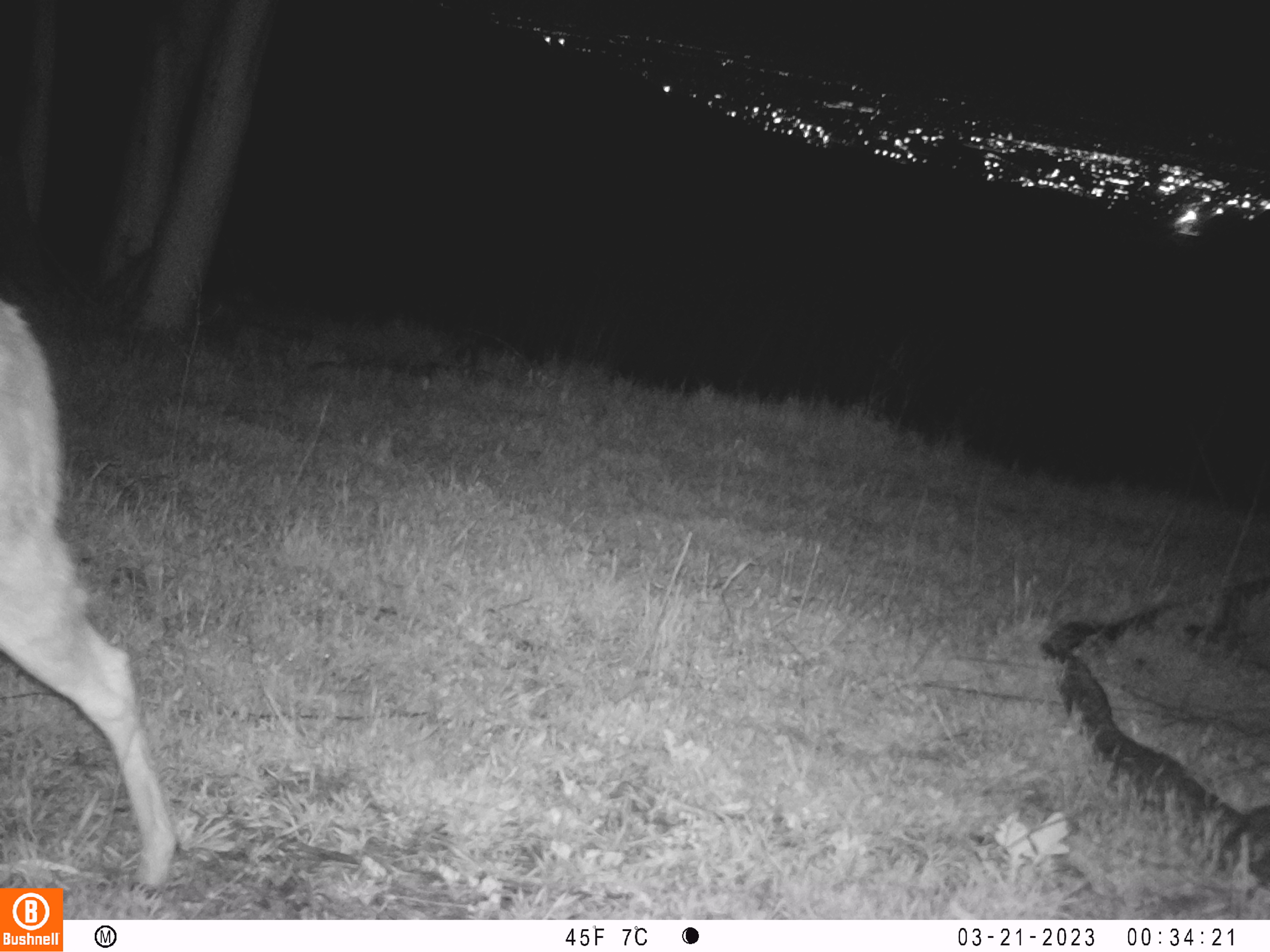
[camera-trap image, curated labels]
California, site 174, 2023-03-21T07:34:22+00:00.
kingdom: Animalia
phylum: Chordata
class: Mammalia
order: Artiodactyla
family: Cervidae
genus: Odocoileus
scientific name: Odocoileus hemionus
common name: mule deer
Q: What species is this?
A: Mule deer (Odocoileus hemionus).